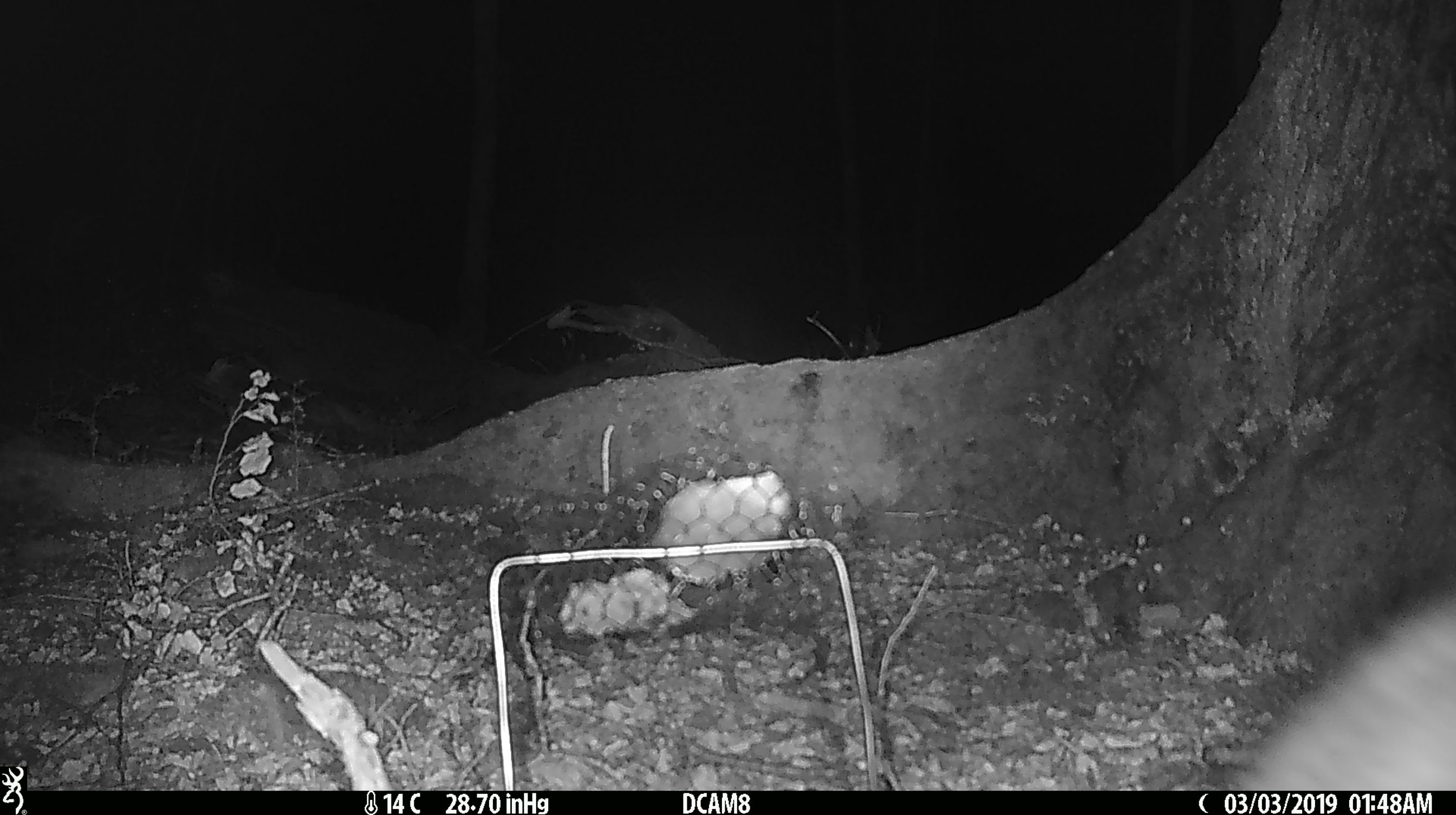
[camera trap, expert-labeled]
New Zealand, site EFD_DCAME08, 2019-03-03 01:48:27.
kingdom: Animalia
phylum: Chordata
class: Mammalia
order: Diprotodontia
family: Phalangeridae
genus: Trichosurus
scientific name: Trichosurus vulpecula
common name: common brushtail possum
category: possum